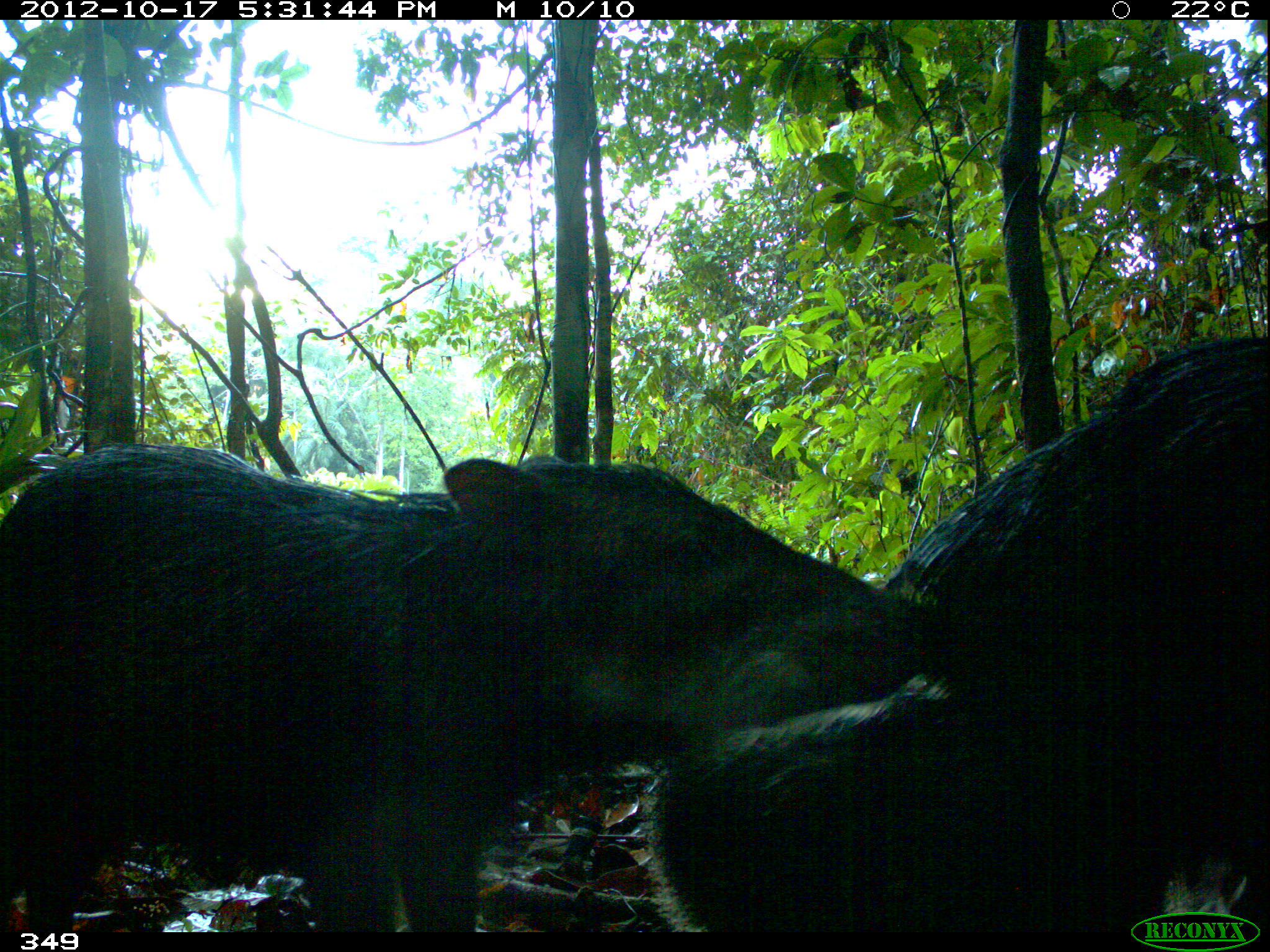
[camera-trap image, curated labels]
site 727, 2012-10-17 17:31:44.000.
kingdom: Animalia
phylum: Chordata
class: Mammalia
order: Artiodactyla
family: Tayassuidae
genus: Tayassu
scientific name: Tayassu pecari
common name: white-lipped peccary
Tayassu pecari (white-lipped peccary).